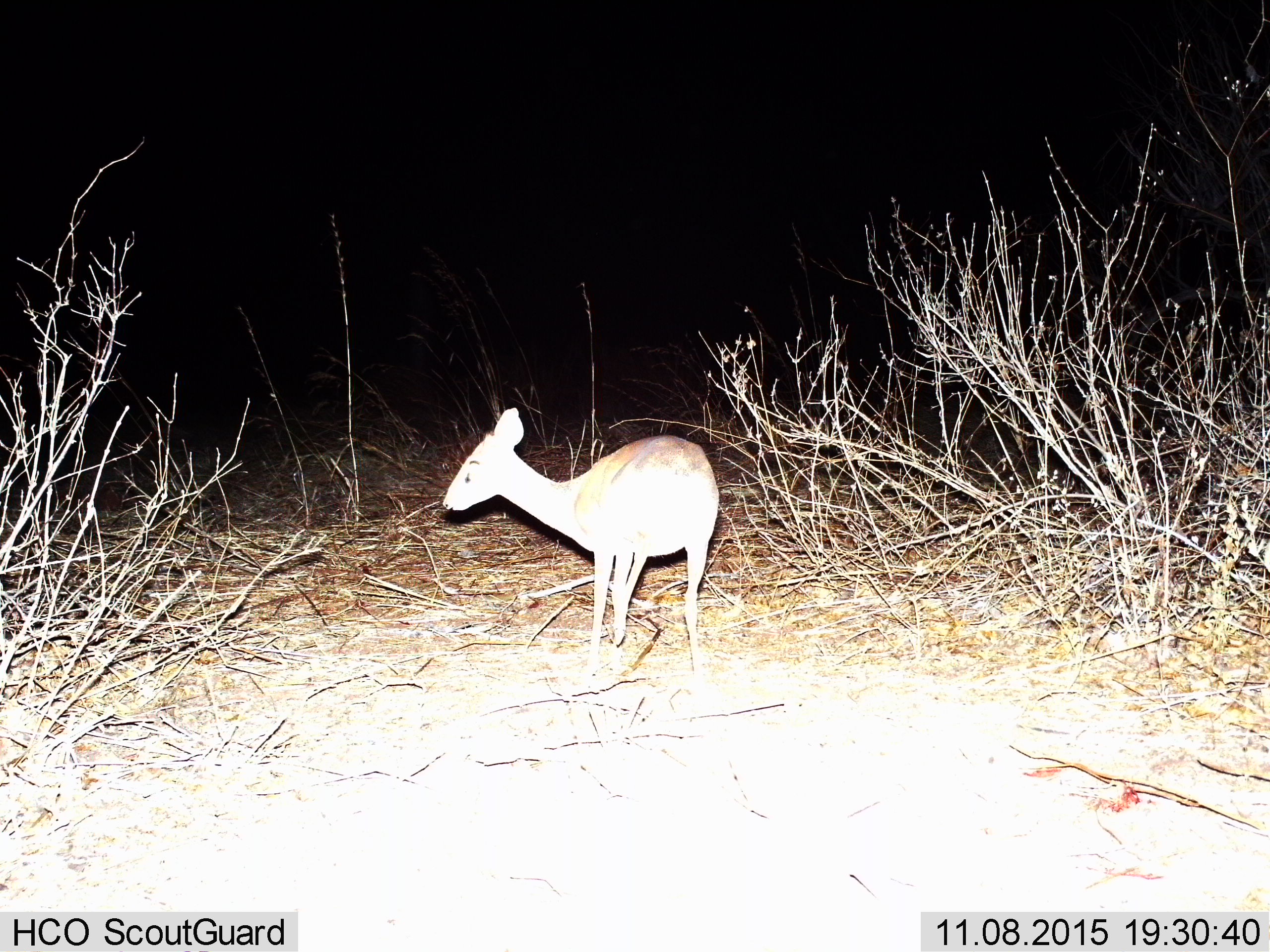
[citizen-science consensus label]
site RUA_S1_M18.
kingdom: Animalia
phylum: Chordata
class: Mammalia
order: Artiodactyla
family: Bovidae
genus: Madoqua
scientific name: Madoqua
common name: dik-dik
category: dikdik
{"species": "dikdik (dik-dik) (Madoqua)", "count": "1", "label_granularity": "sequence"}